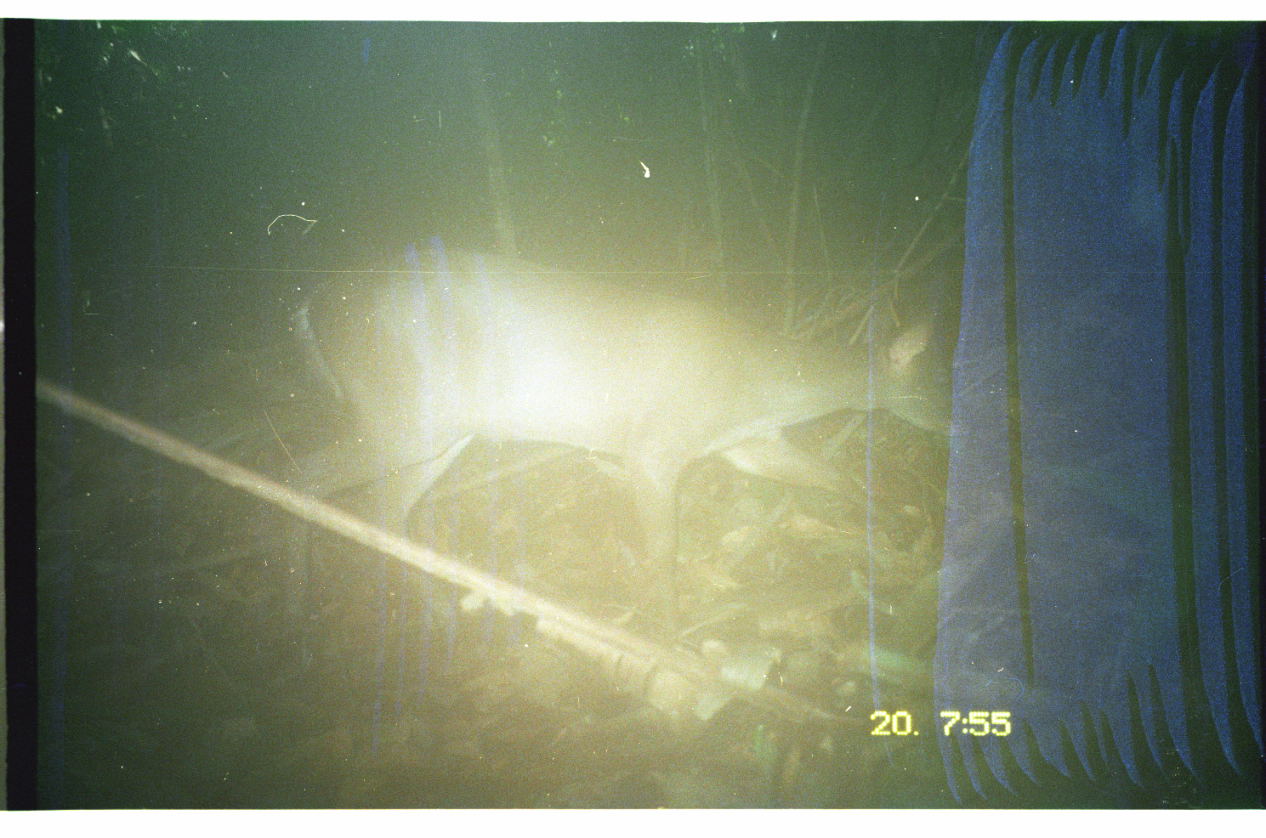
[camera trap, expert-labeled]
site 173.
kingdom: Animalia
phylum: Chordata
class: Mammalia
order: Artiodactyla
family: Cervidae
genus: Mazama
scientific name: Mazama gouazoubira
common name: gray brocket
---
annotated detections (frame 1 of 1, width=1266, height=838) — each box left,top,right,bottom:
mazama gouazoubira: 264,237,962,645